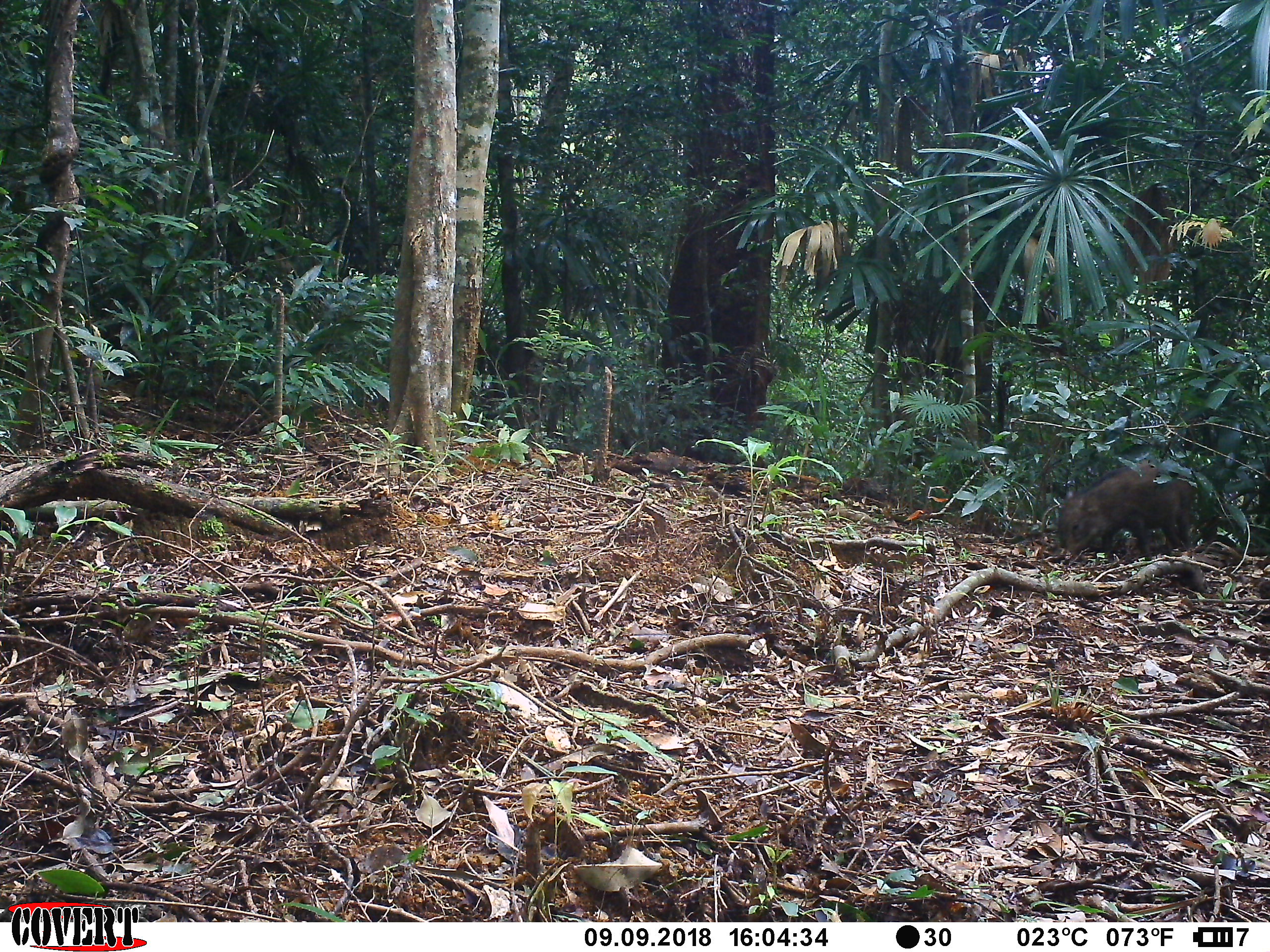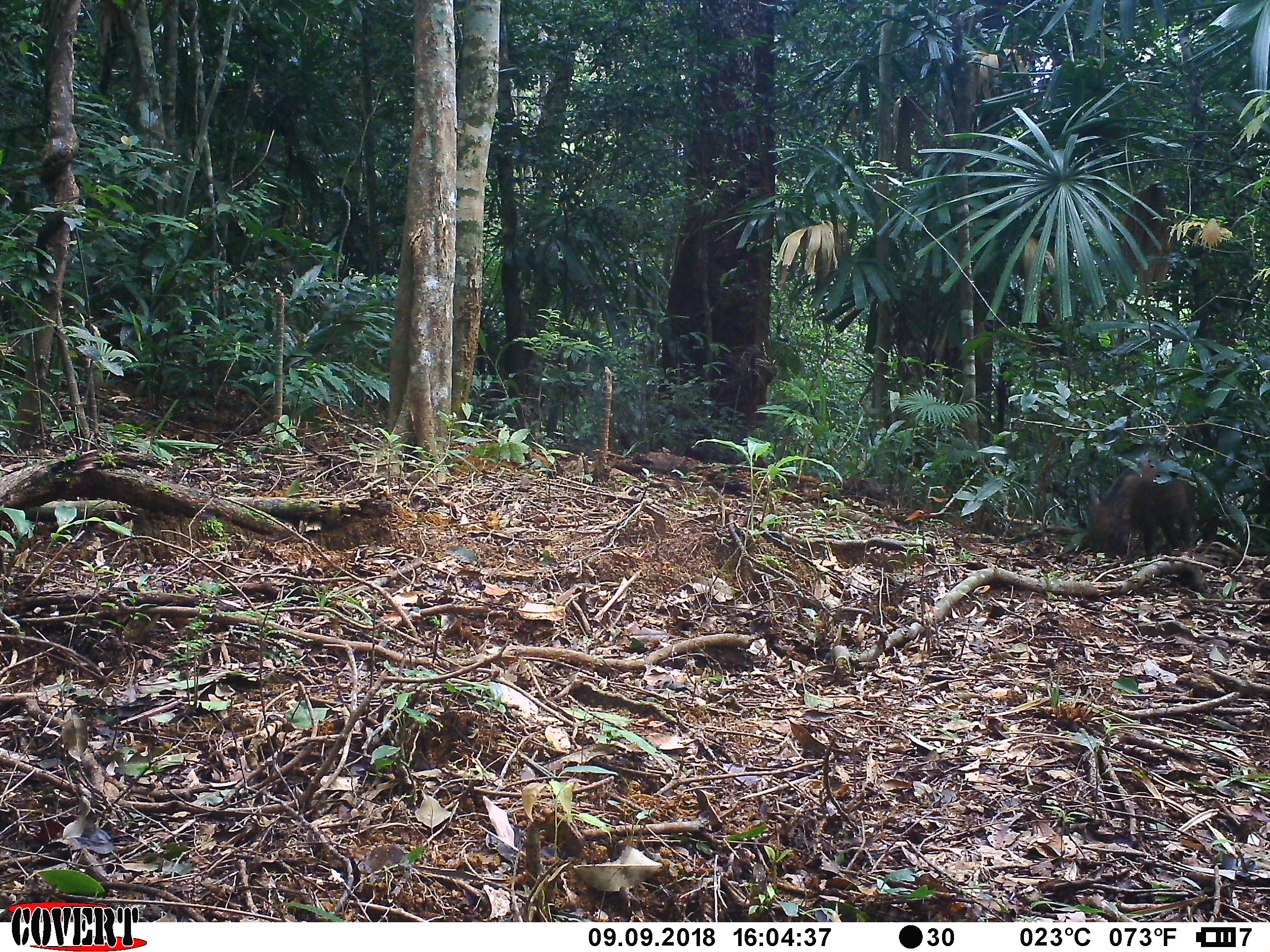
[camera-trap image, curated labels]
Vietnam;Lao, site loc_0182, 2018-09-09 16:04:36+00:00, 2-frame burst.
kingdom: Animalia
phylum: Chordata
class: Mammalia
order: Artiodactyla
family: Suidae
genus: Sus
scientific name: Sus scrofa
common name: eurasian wild pig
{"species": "eurasian wild pig (Sus scrofa)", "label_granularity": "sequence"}